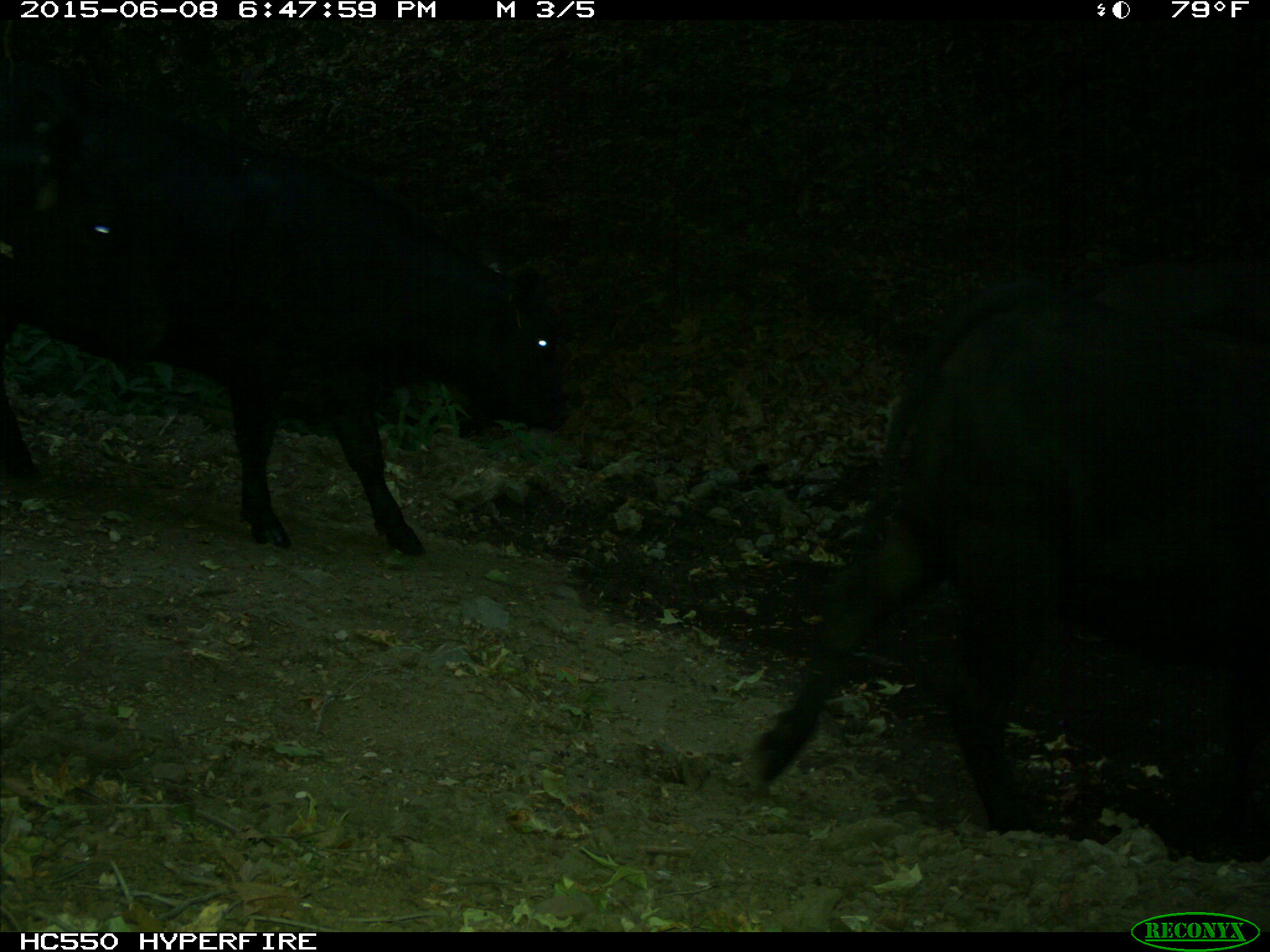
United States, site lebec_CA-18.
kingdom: Animalia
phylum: Chordata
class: Mammalia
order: Artiodactyla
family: Bovidae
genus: Bos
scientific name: Bos taurus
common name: domestic cow